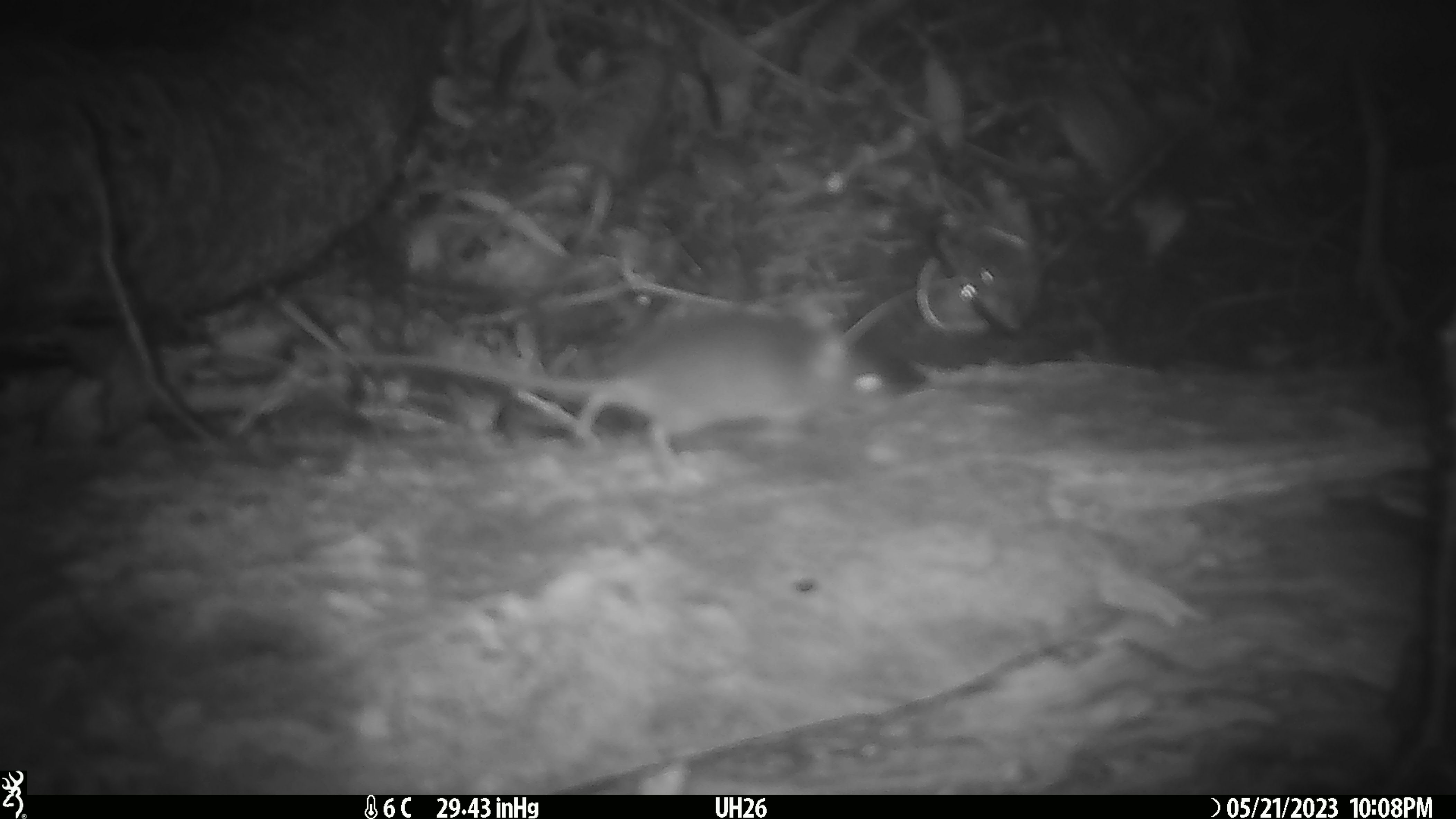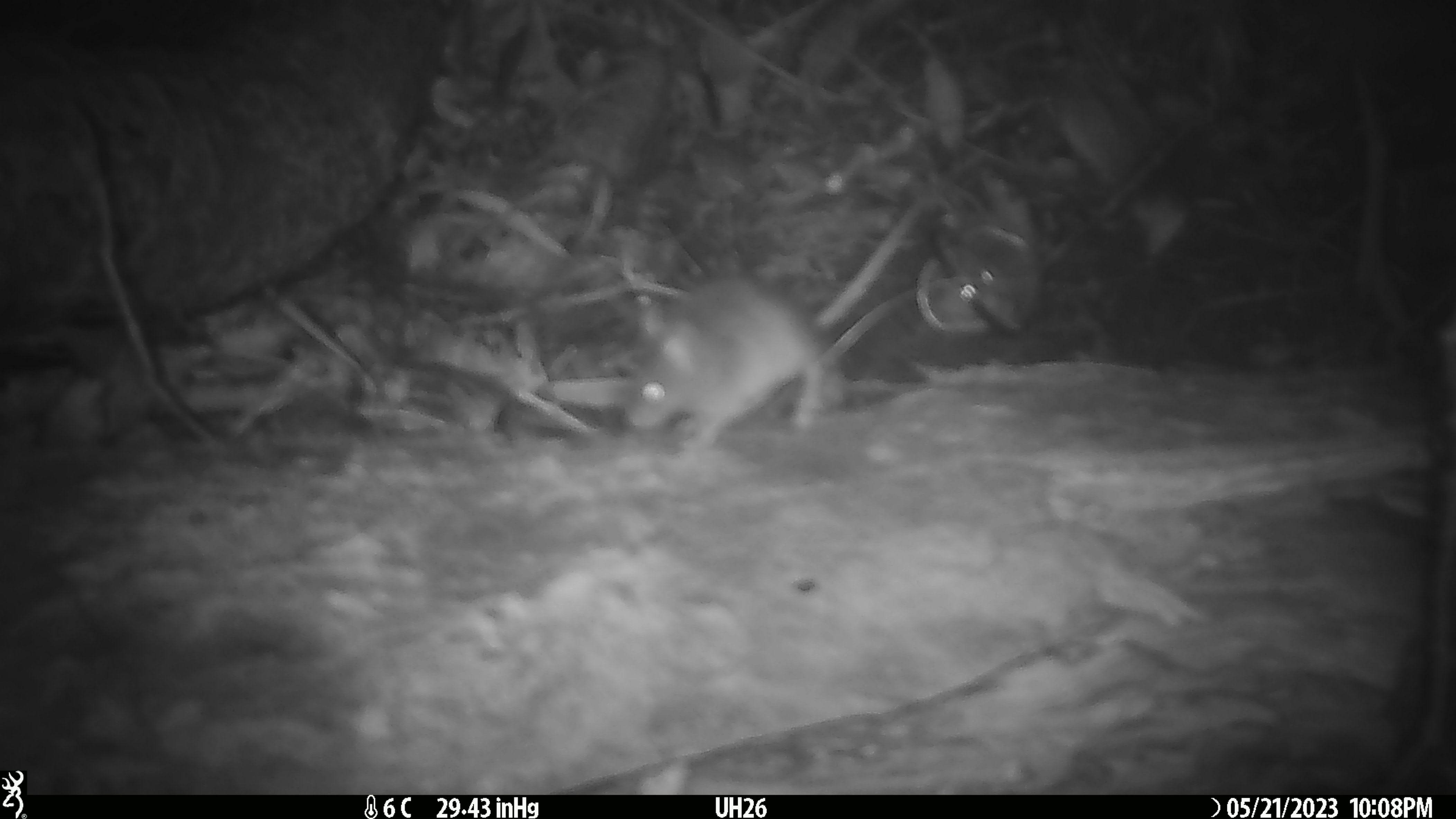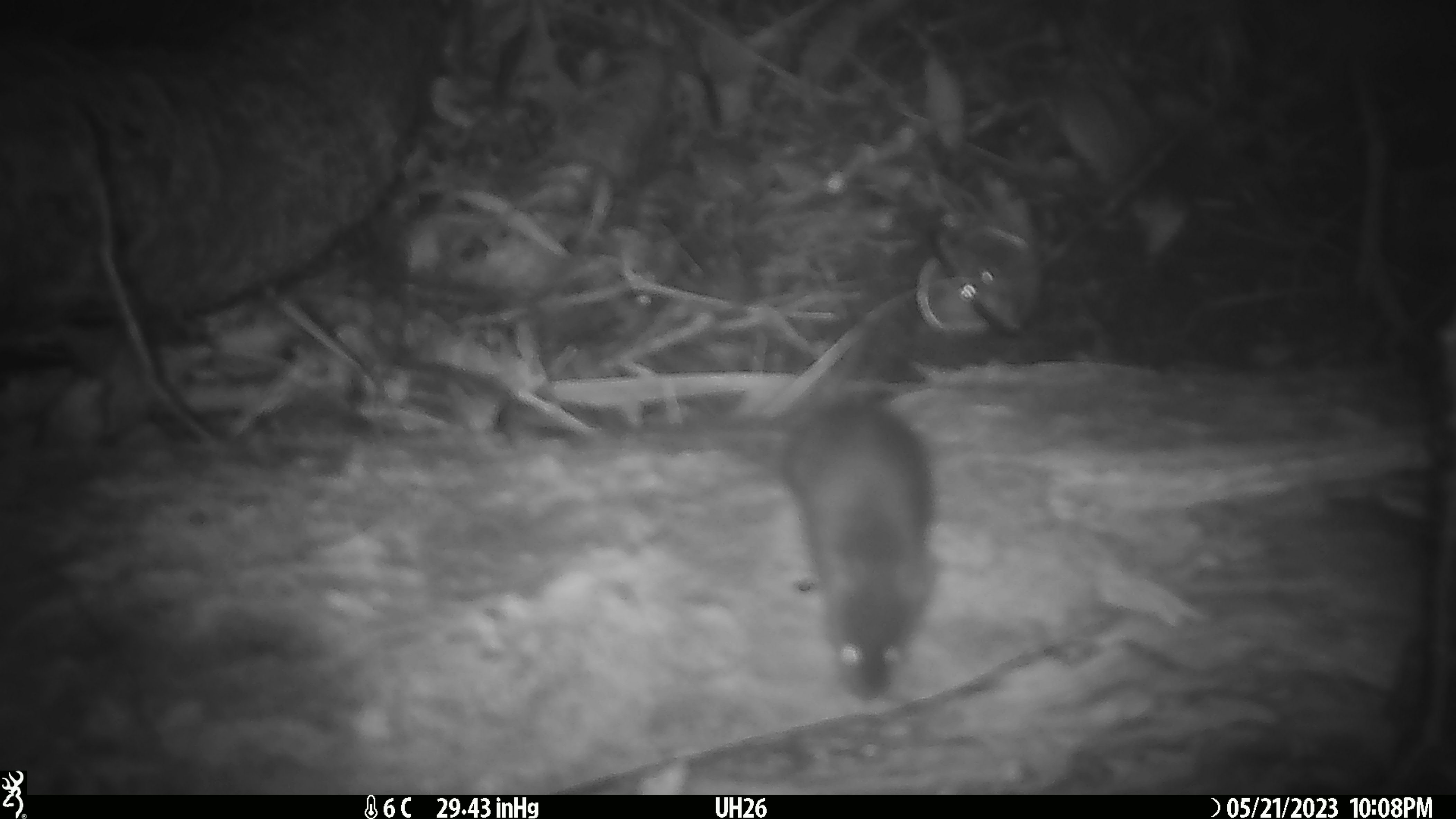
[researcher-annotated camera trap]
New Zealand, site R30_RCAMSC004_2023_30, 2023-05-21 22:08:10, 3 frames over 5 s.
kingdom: Animalia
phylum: Chordata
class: Mammalia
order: Rodentia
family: Muridae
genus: Mus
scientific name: Mus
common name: mouse